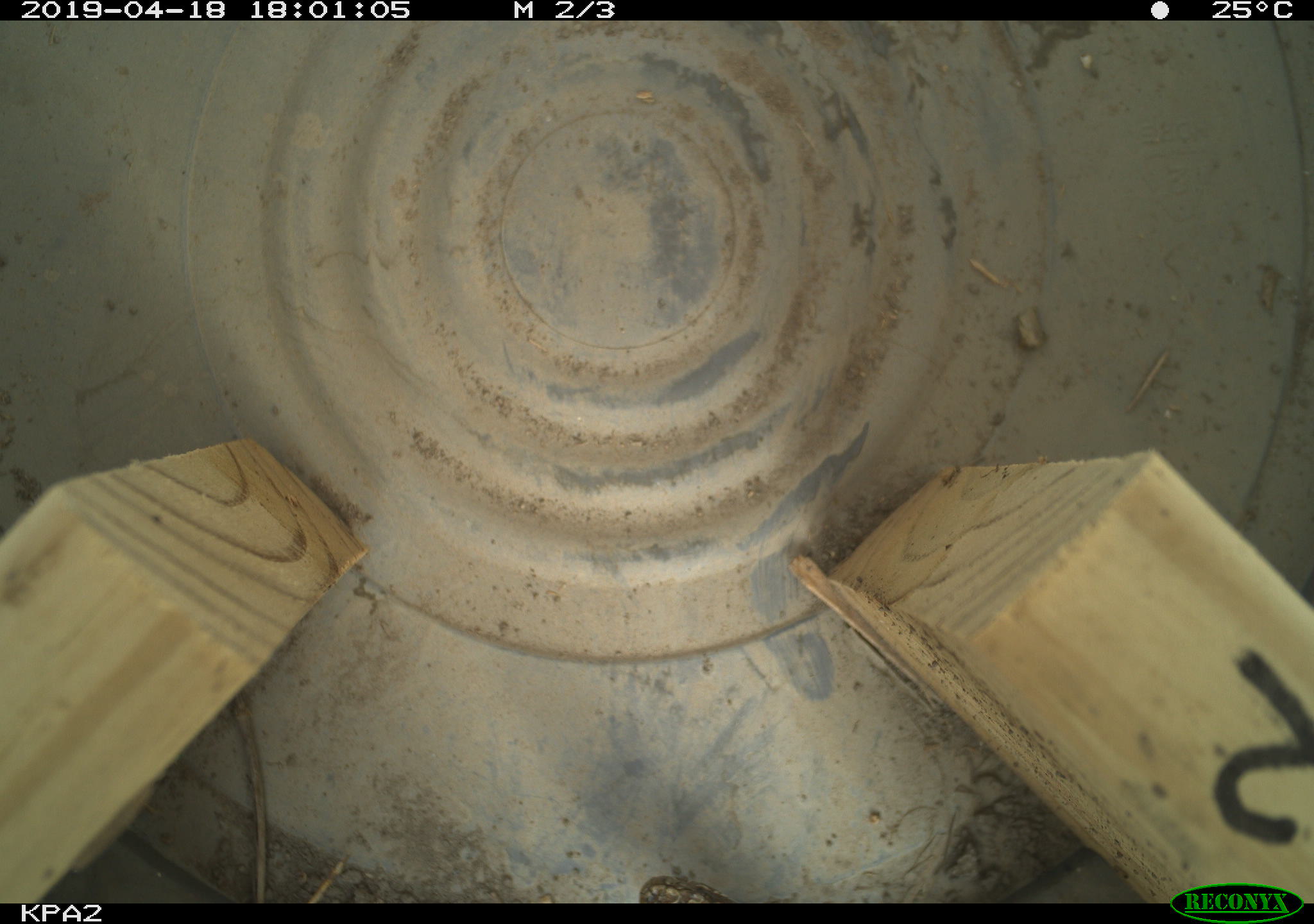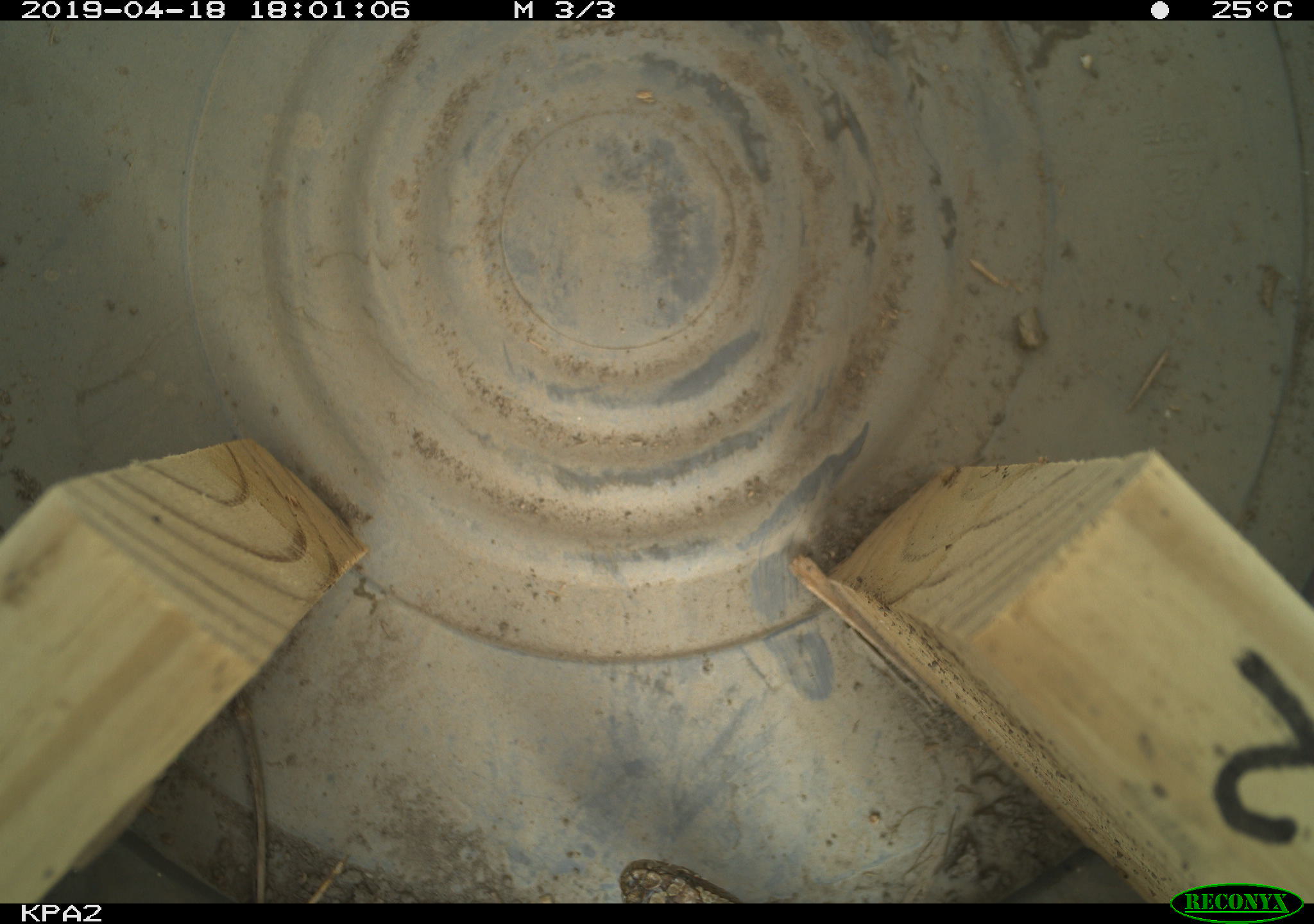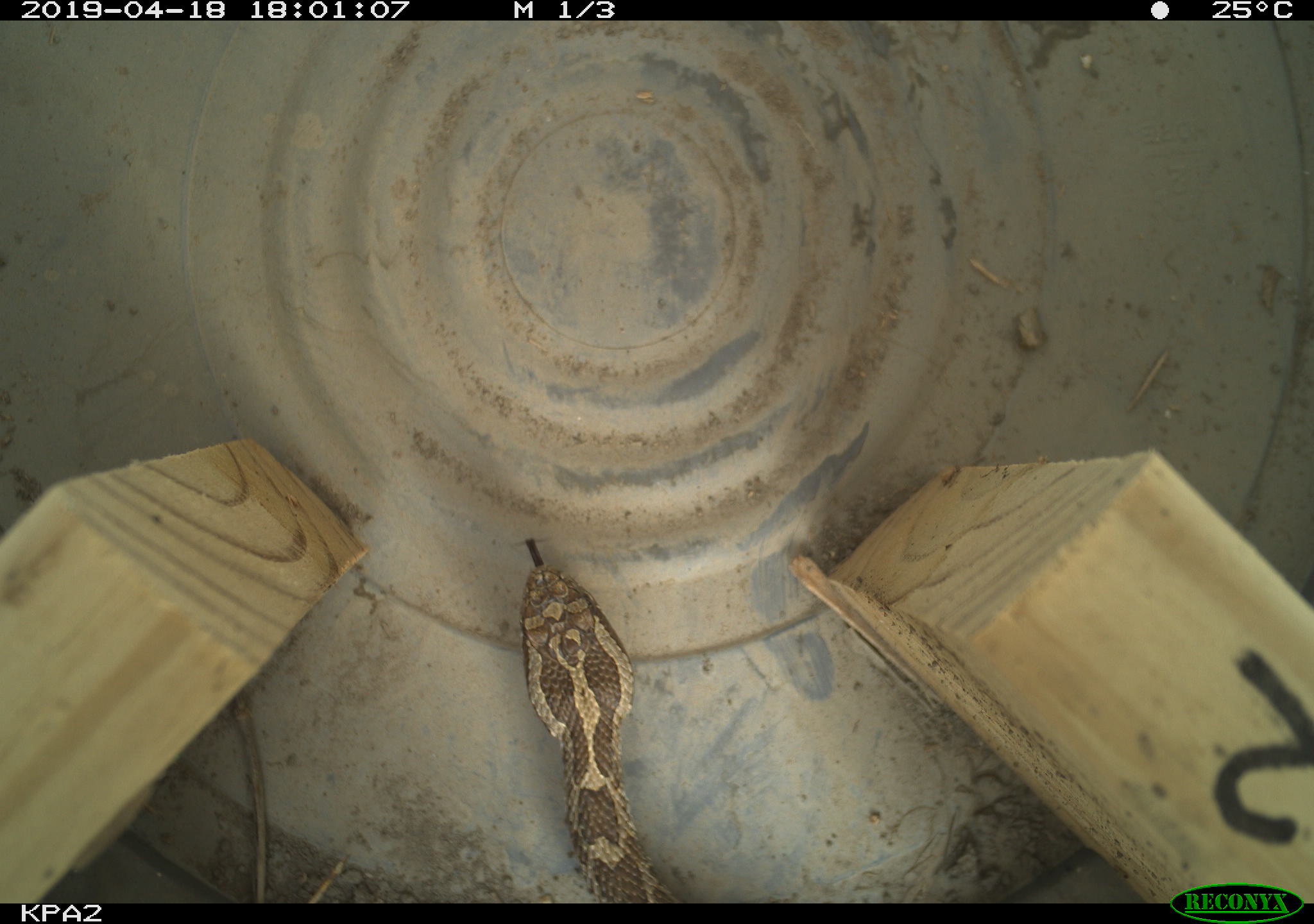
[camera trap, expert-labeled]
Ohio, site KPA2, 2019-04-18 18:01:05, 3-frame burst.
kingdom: Animalia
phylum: Chordata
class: Reptilia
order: Squamata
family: Viperidae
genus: Sistrurus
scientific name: Sistrurus catenatus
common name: eastern massasauga